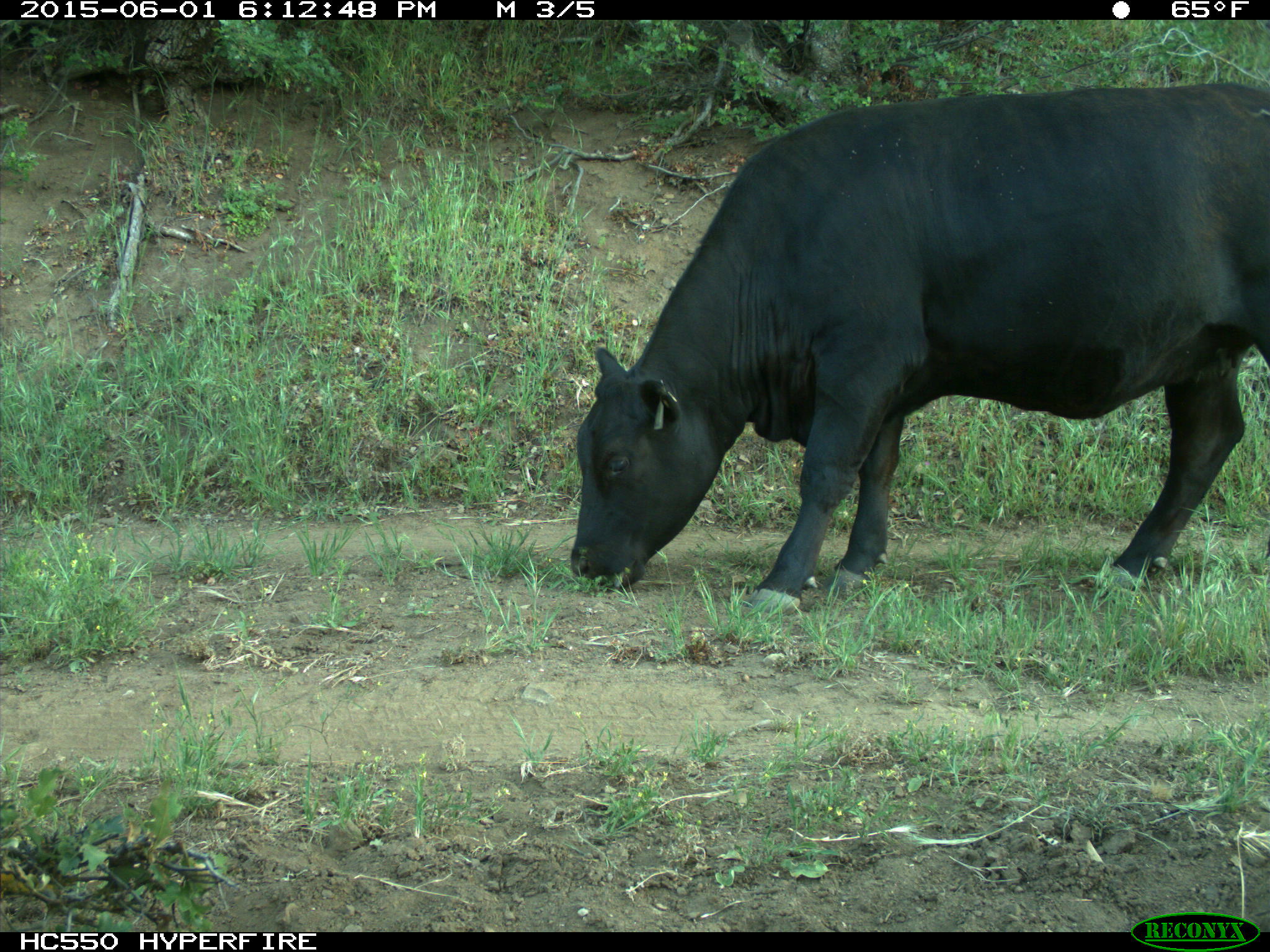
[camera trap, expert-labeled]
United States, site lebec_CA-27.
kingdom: Animalia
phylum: Chordata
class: Mammalia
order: Artiodactyla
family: Bovidae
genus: Bos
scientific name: Bos taurus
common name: domestic cow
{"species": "Bos taurus (domestic cow)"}